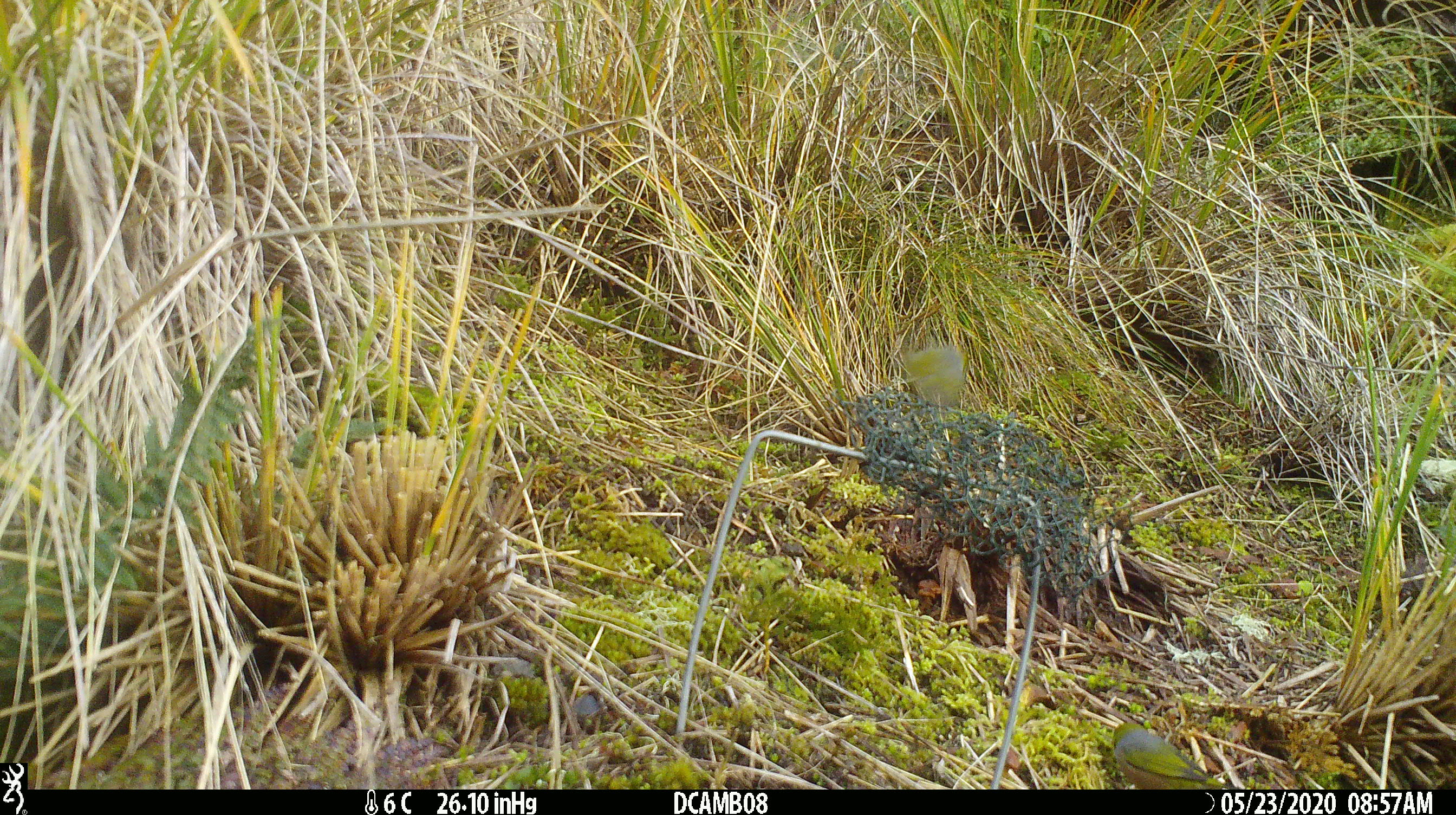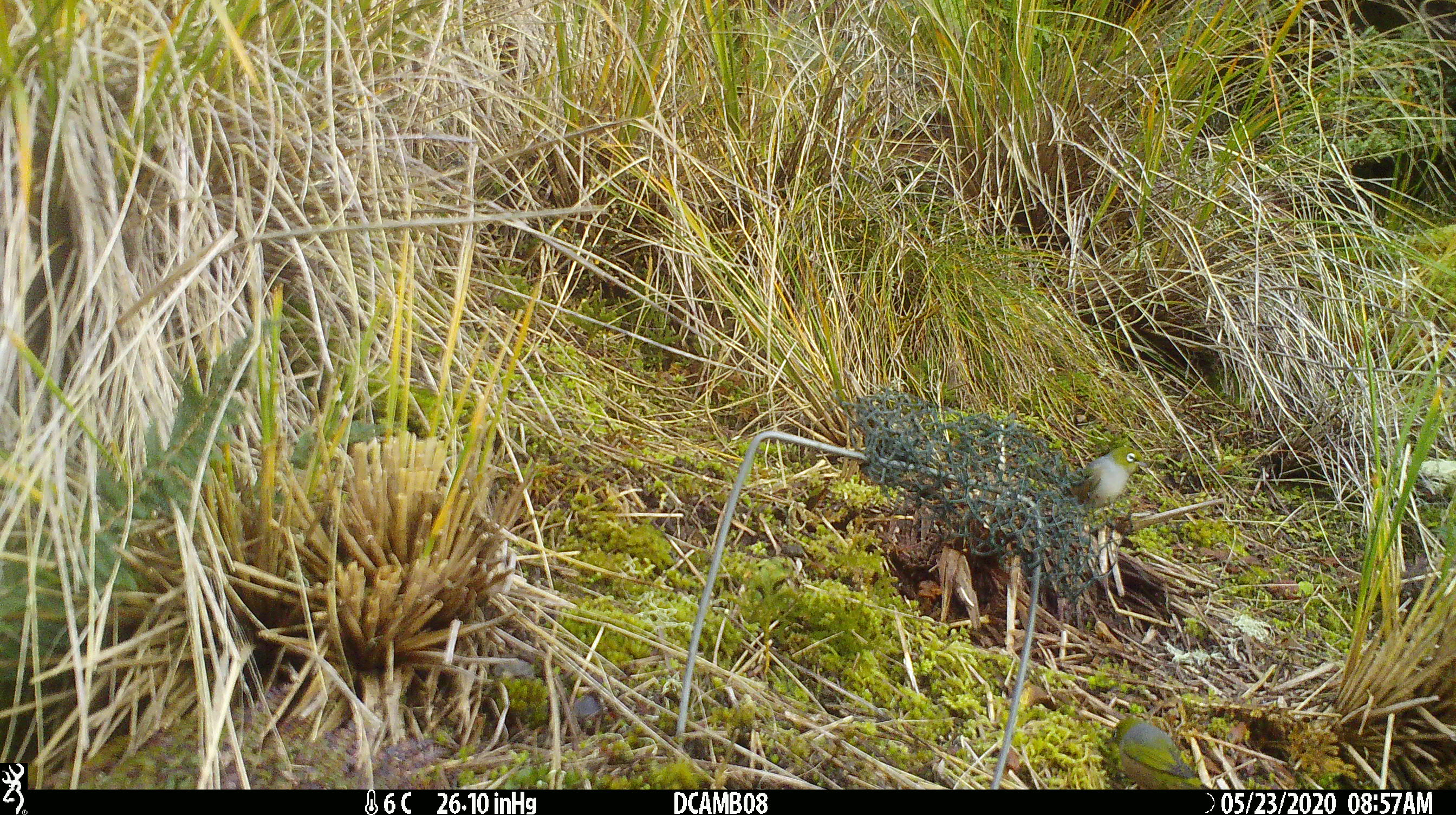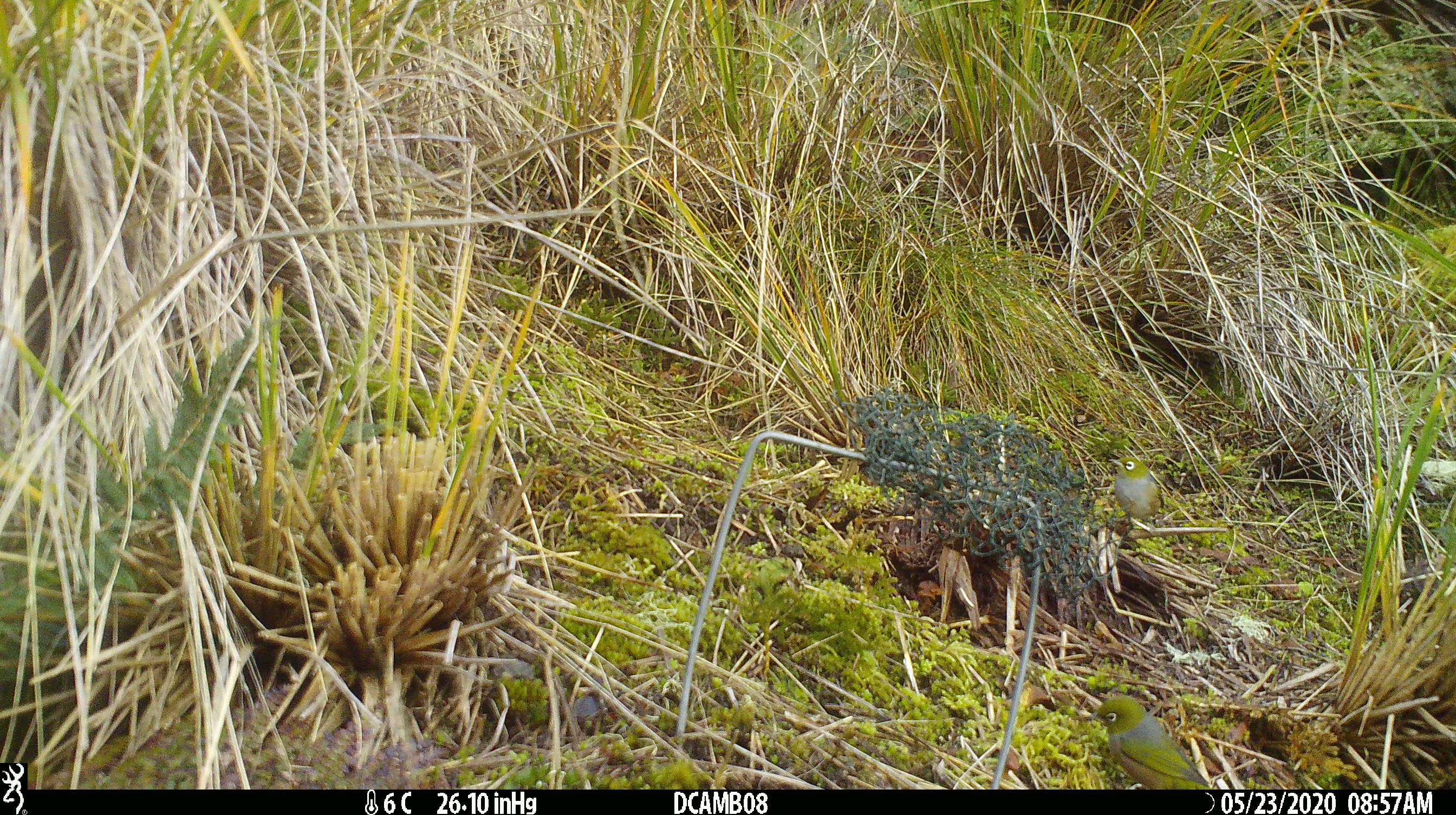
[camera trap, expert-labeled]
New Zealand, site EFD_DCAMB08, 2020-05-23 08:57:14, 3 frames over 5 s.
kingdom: Animalia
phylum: Chordata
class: Aves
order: Passeriformes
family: Zosteropidae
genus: Zosterops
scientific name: Zosterops lateralis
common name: silvereye